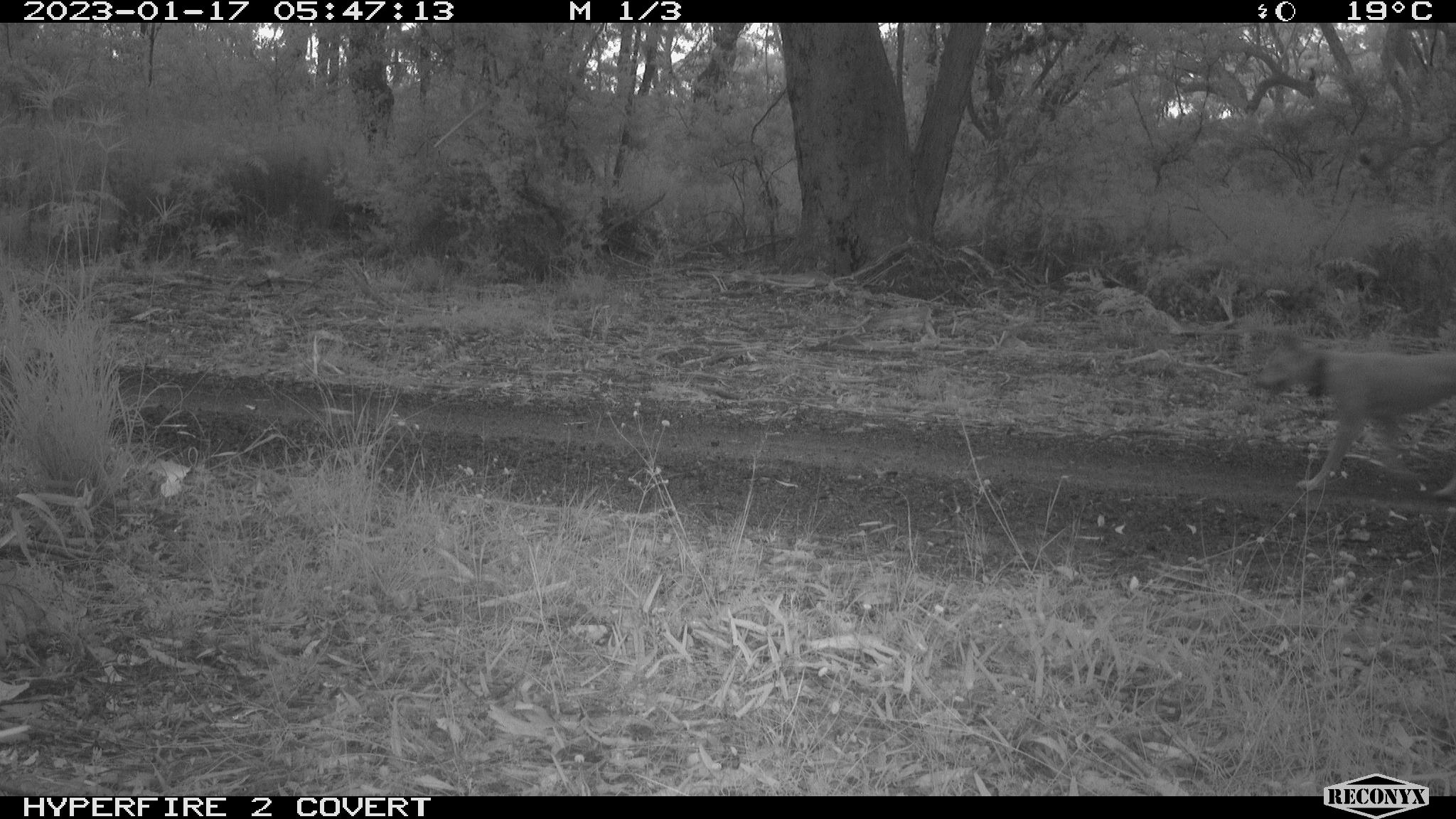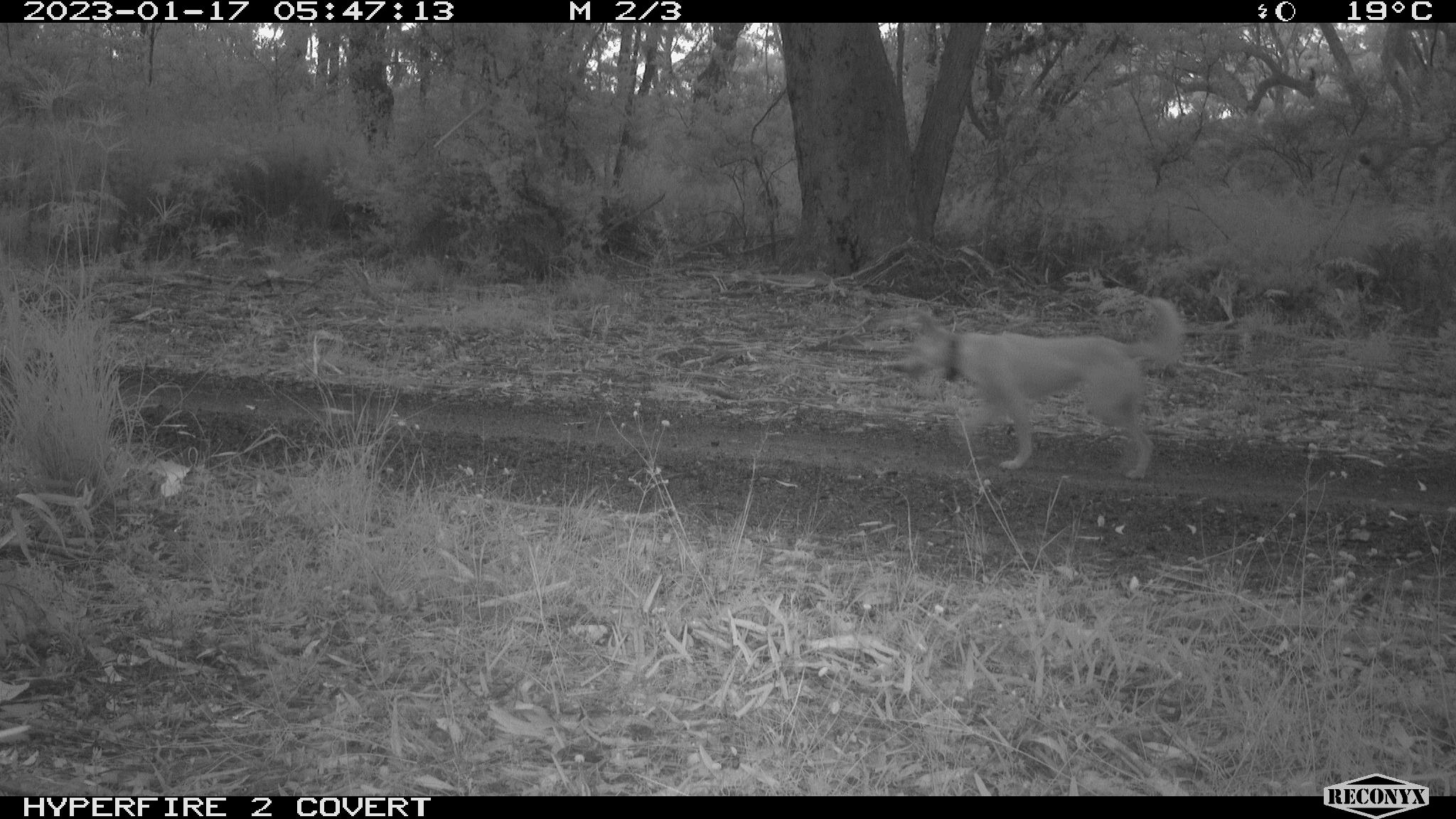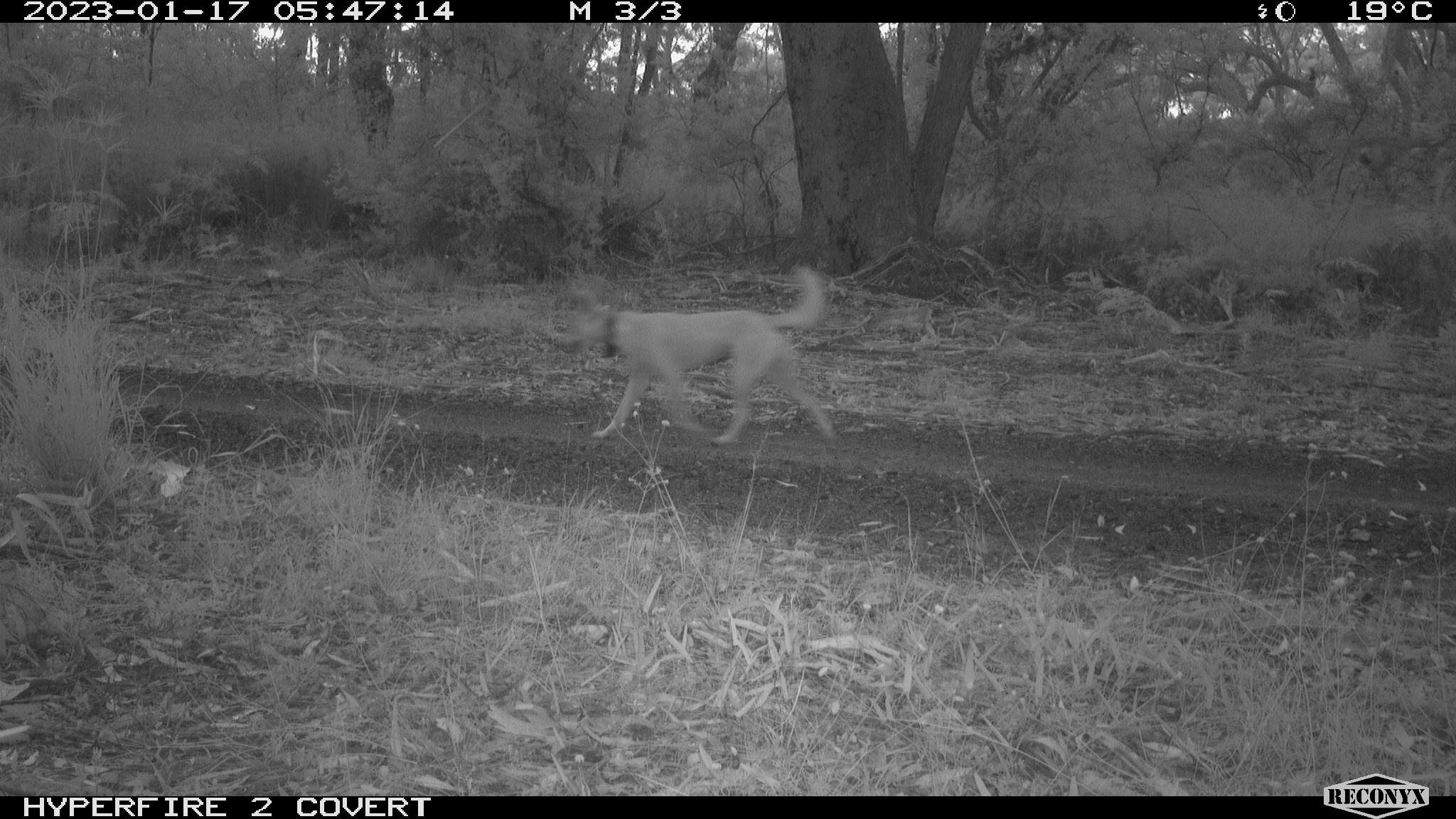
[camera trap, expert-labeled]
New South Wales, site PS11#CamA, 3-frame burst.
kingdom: Animalia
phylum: Chordata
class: Mammalia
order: Carnivora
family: Canidae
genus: Canis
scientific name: Canis familiaris dingo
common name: dingo